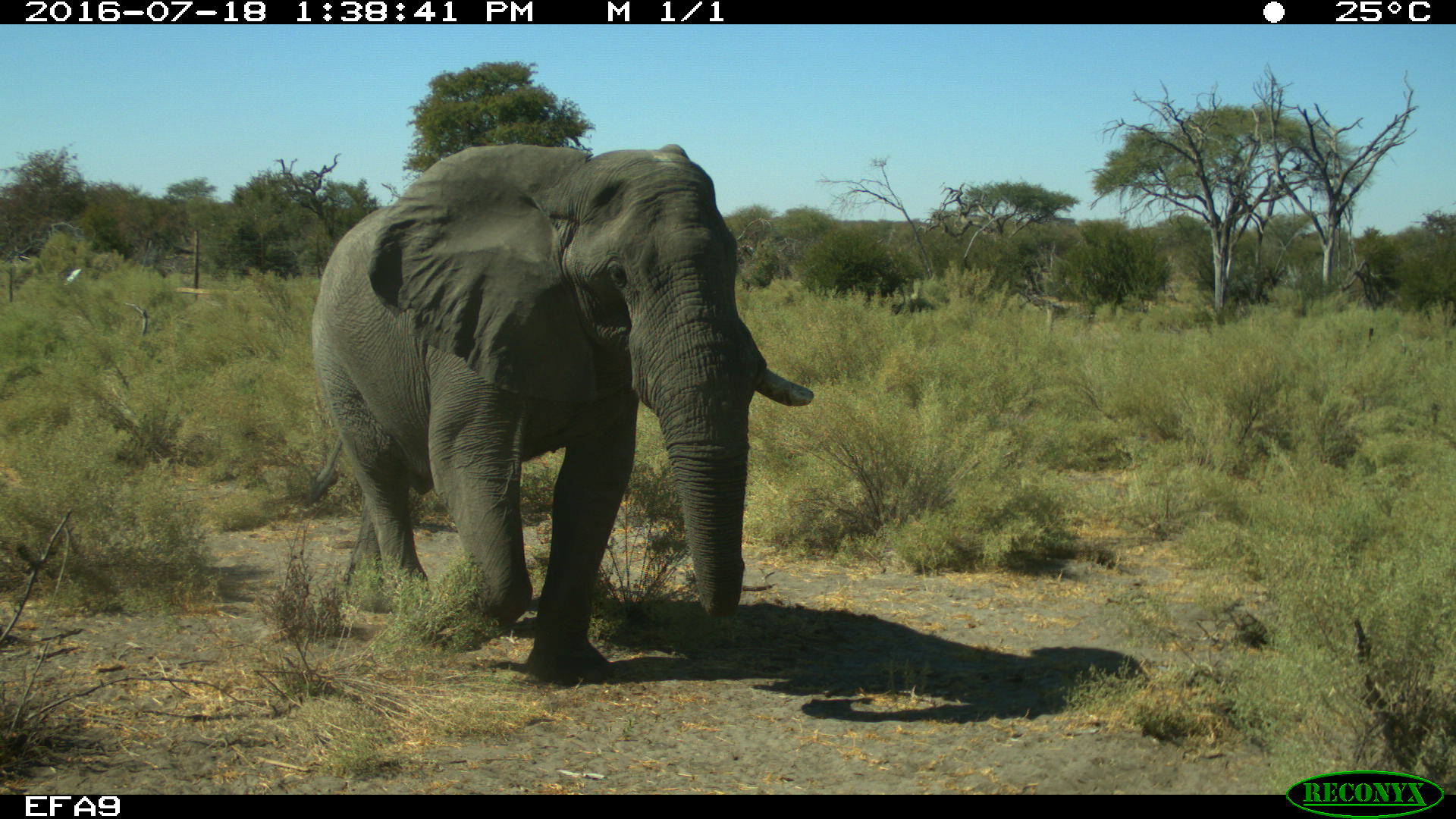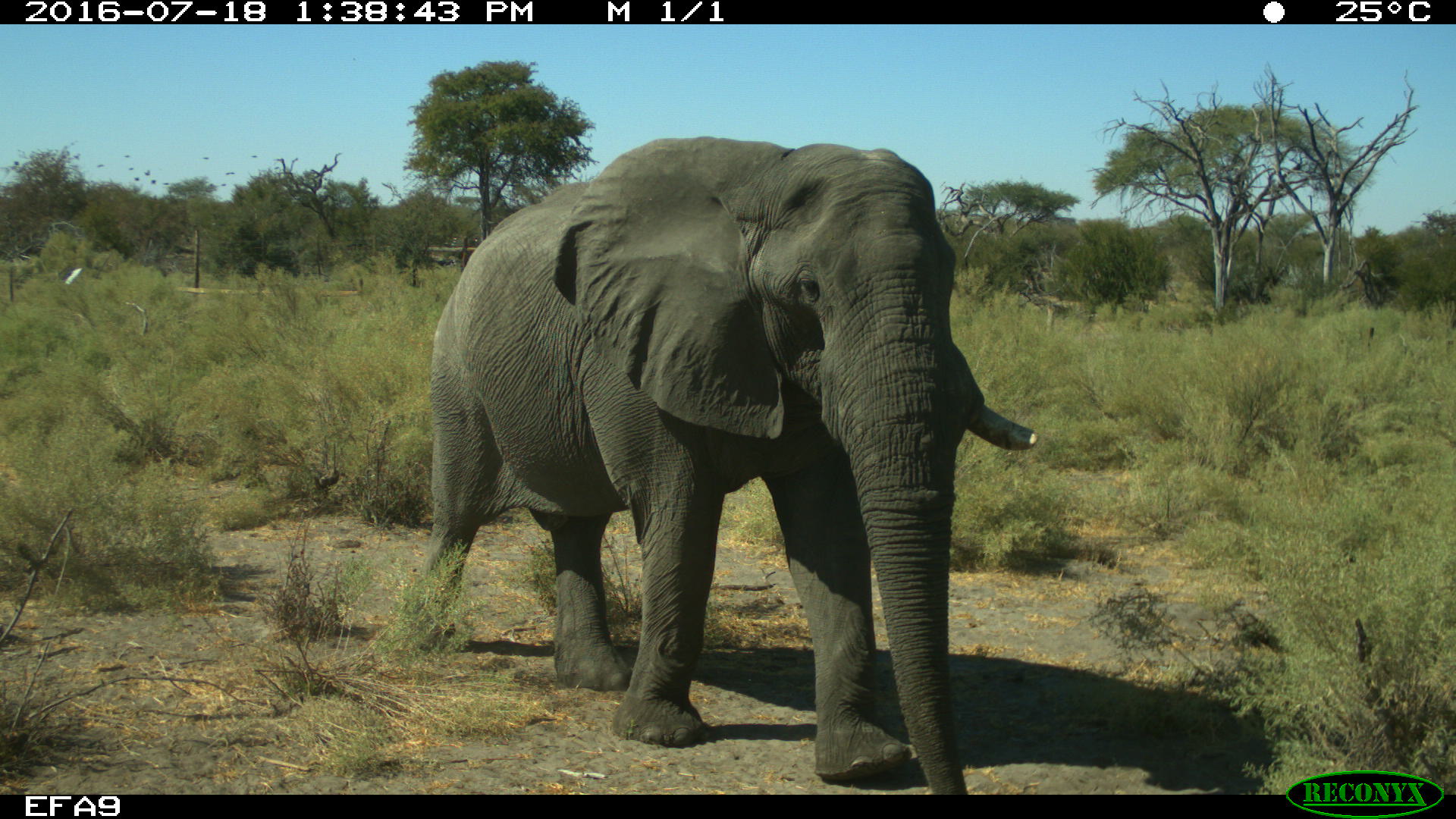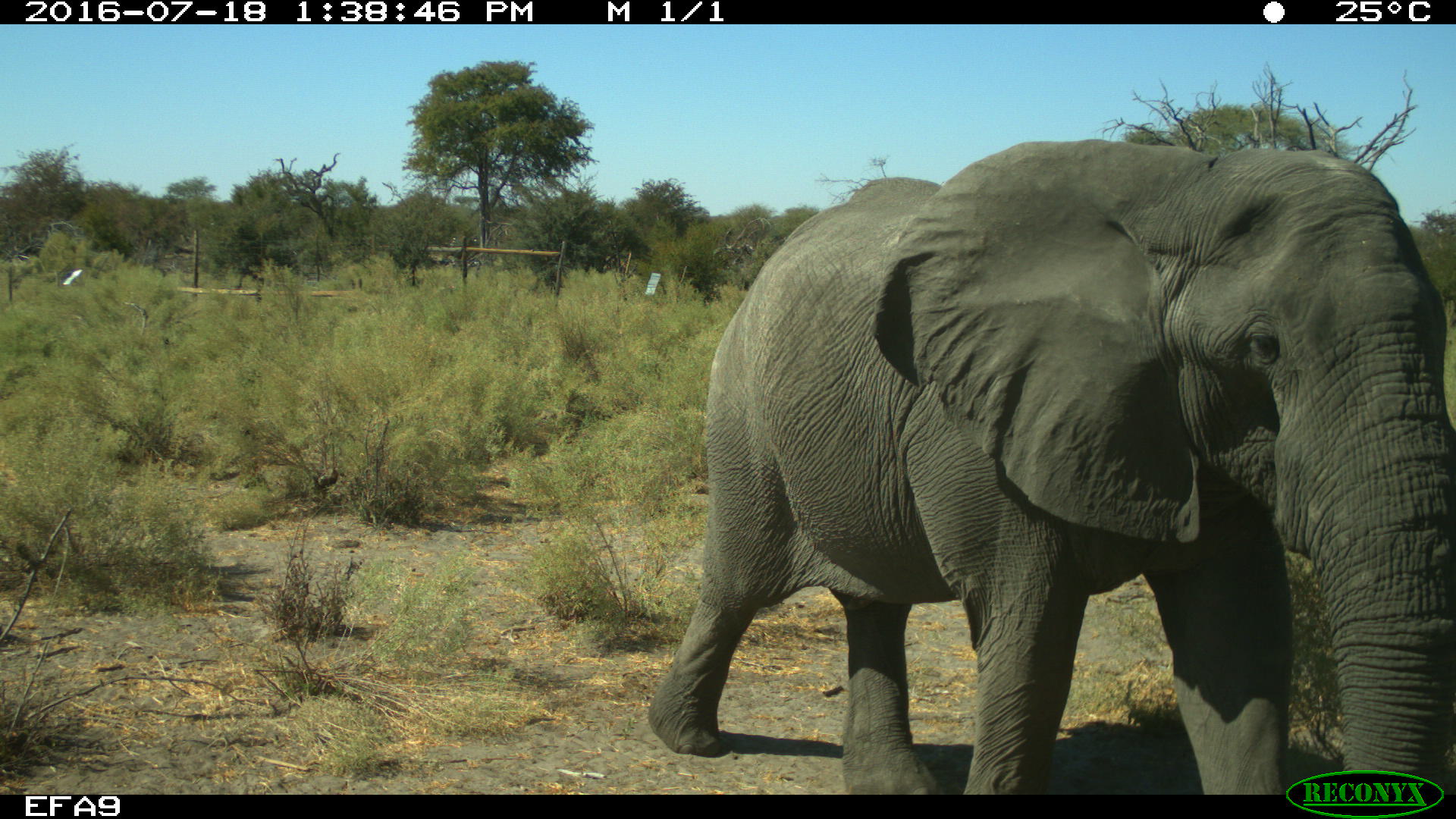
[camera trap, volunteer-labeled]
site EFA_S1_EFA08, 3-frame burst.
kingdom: Animalia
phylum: Chordata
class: Mammalia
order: Proboscidea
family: Elephantidae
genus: Loxodonta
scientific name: Loxodonta africana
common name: african bush elephant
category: elephant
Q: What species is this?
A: Elephant (african bush elephant) (Loxodonta africana).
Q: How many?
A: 1.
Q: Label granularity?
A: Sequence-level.